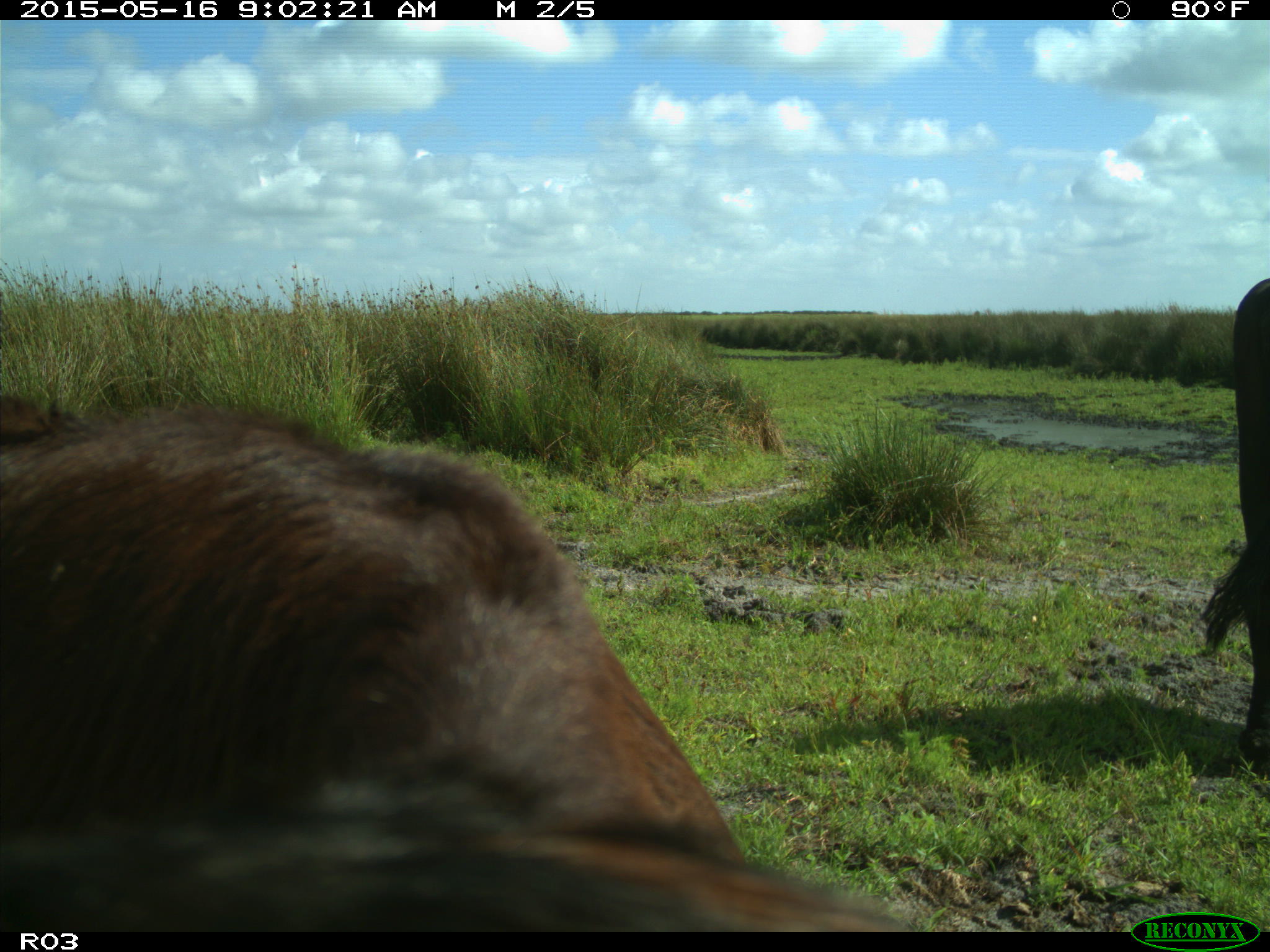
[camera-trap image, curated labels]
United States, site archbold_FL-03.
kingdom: Animalia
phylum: Chordata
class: Mammalia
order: Artiodactyla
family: Bovidae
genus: Bos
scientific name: Bos taurus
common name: domestic cow